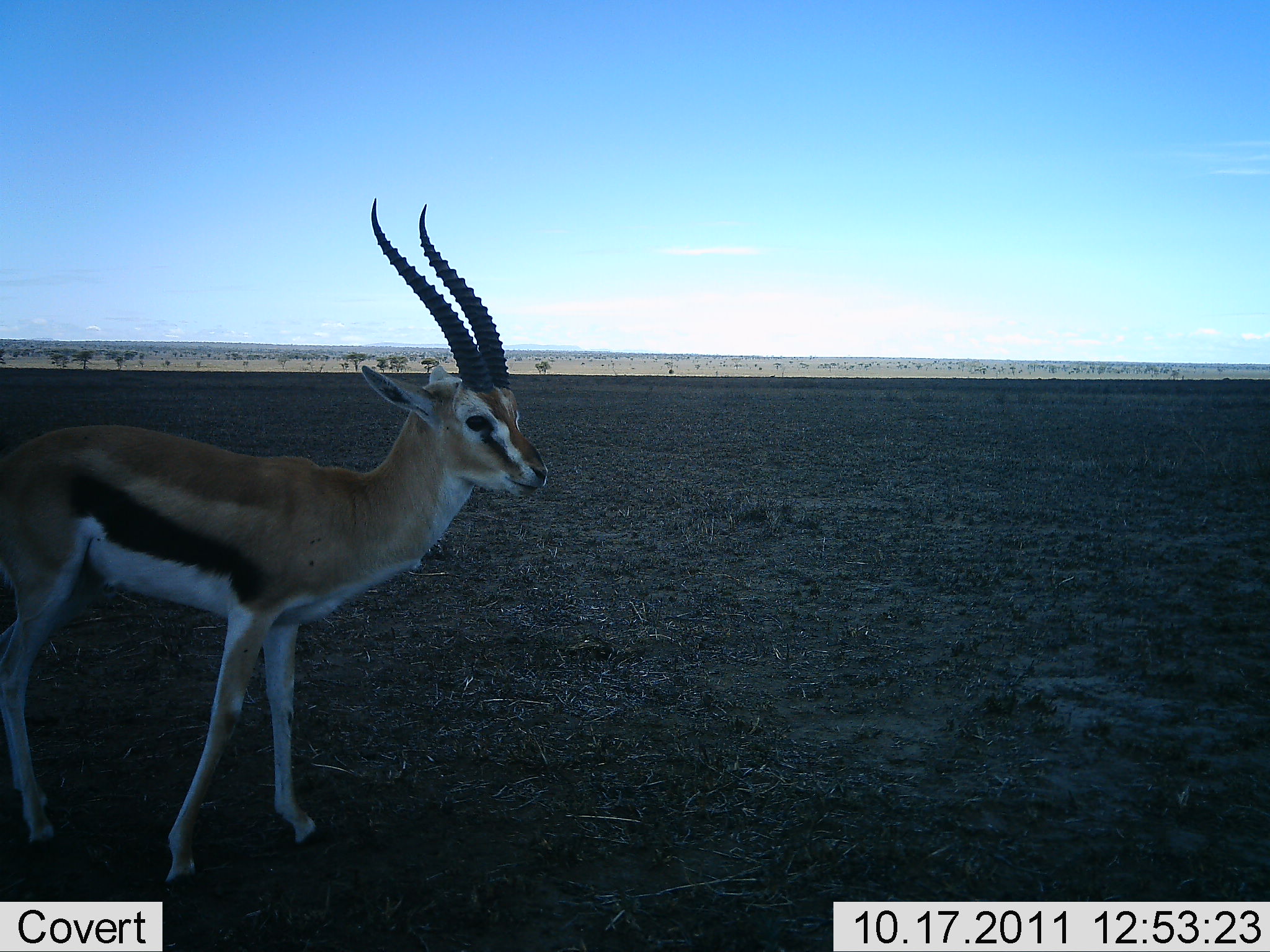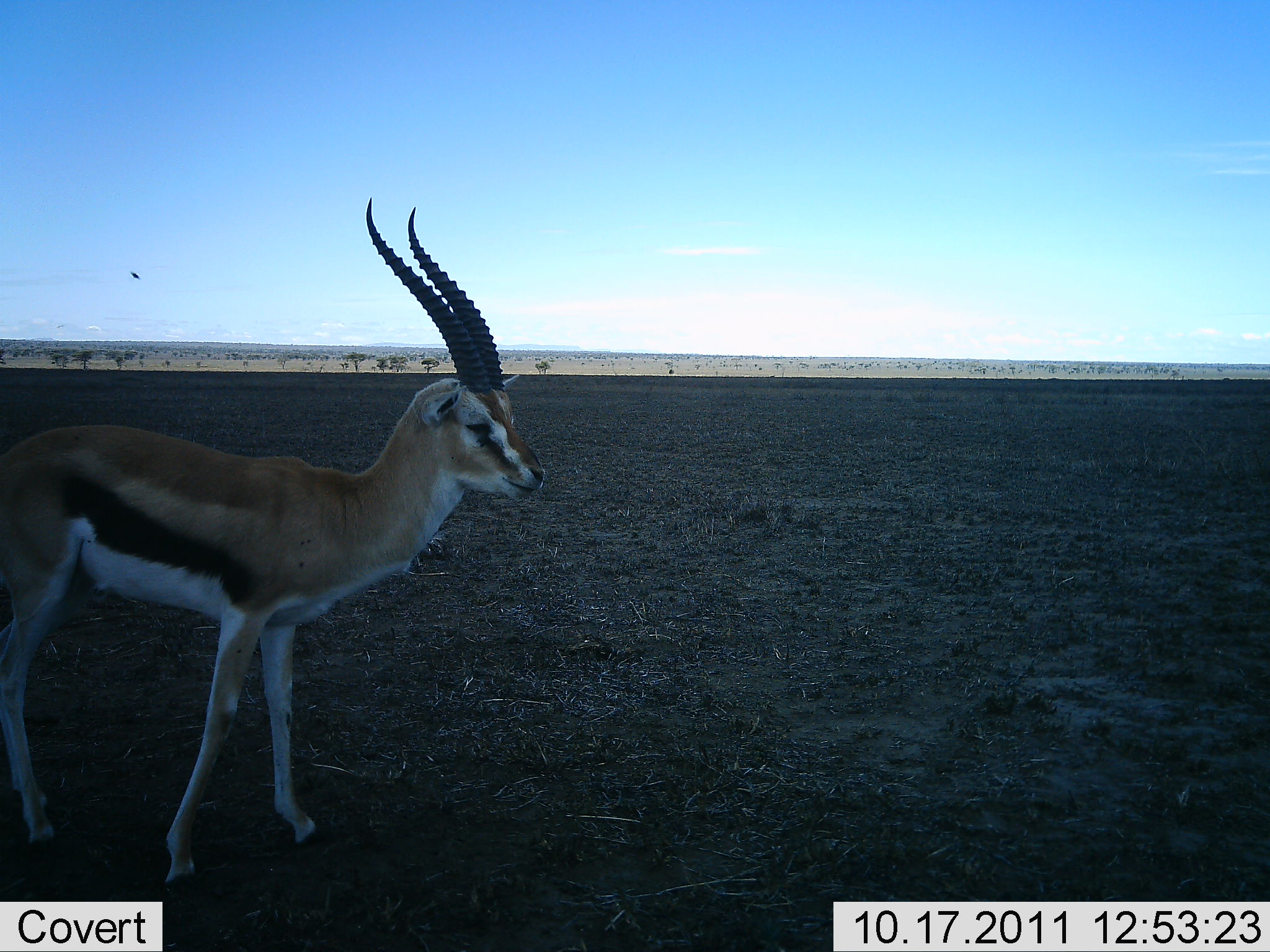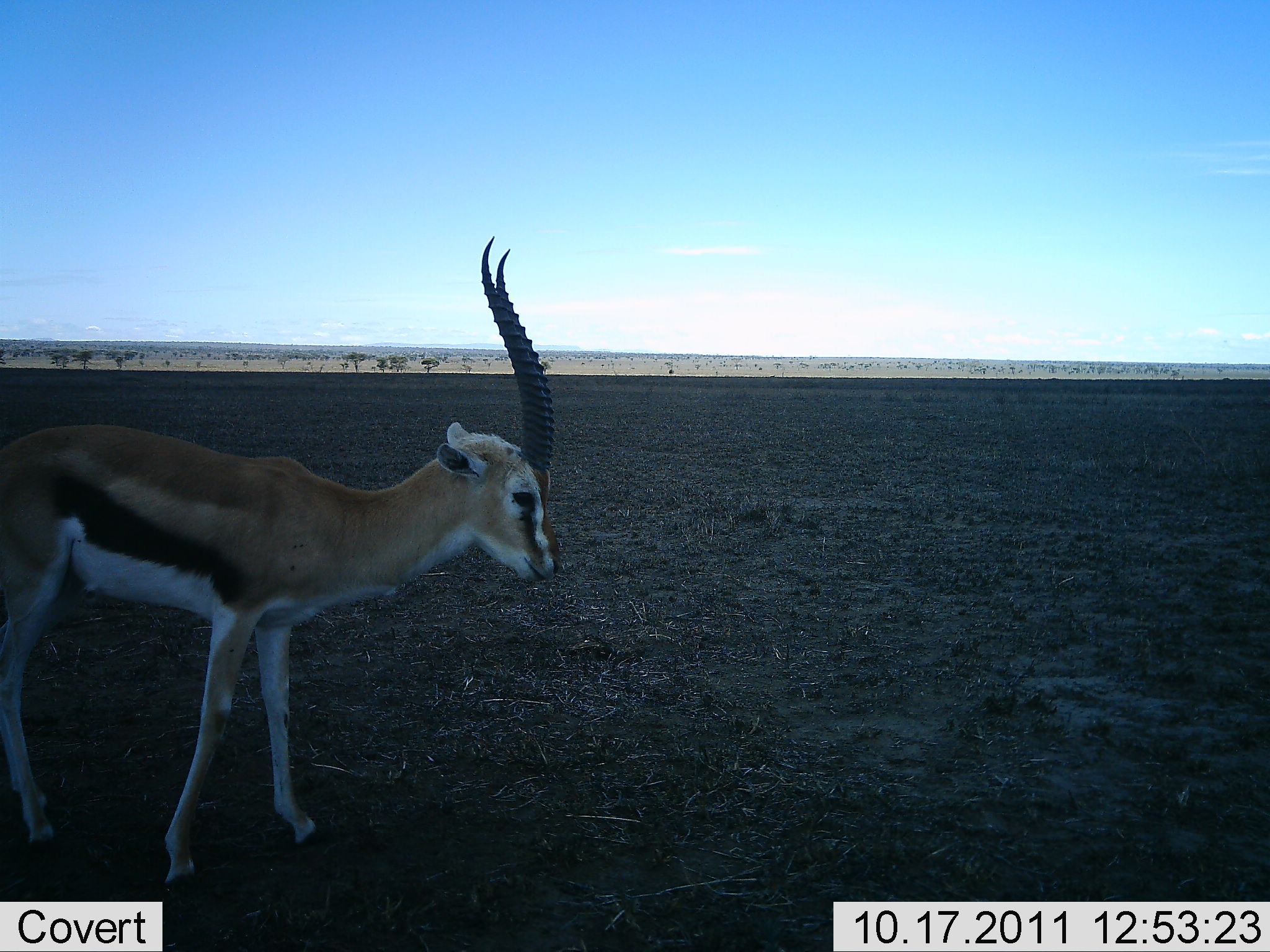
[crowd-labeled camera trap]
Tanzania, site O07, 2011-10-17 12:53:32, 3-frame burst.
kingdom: Animalia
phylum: Chordata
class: Mammalia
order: Artiodactyla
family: Bovidae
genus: Eudorcas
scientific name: Eudorcas thomsonii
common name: thomson's gazelle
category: gazellethomsons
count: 1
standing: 91%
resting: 0%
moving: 9%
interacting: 0%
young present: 9%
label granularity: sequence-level